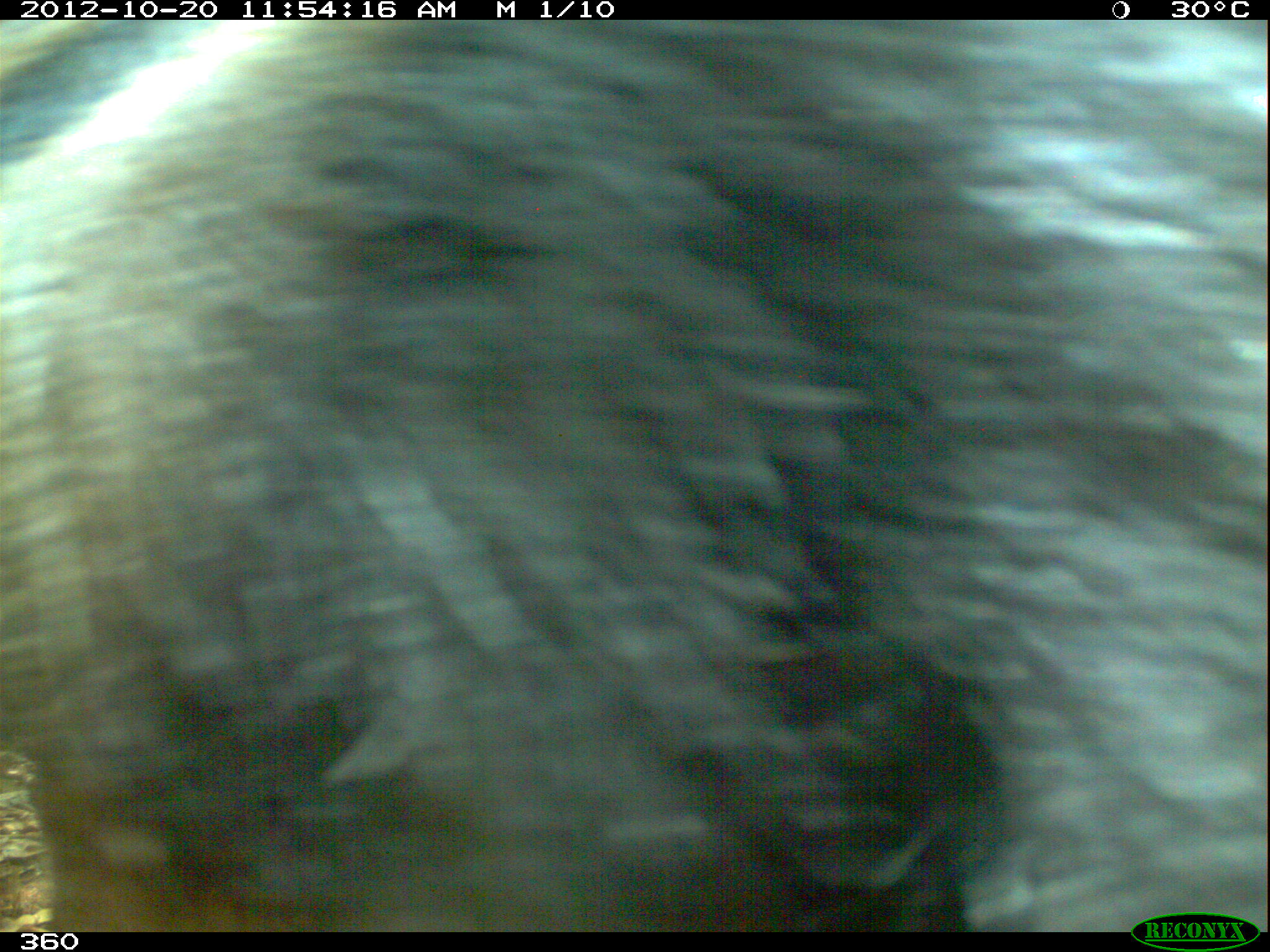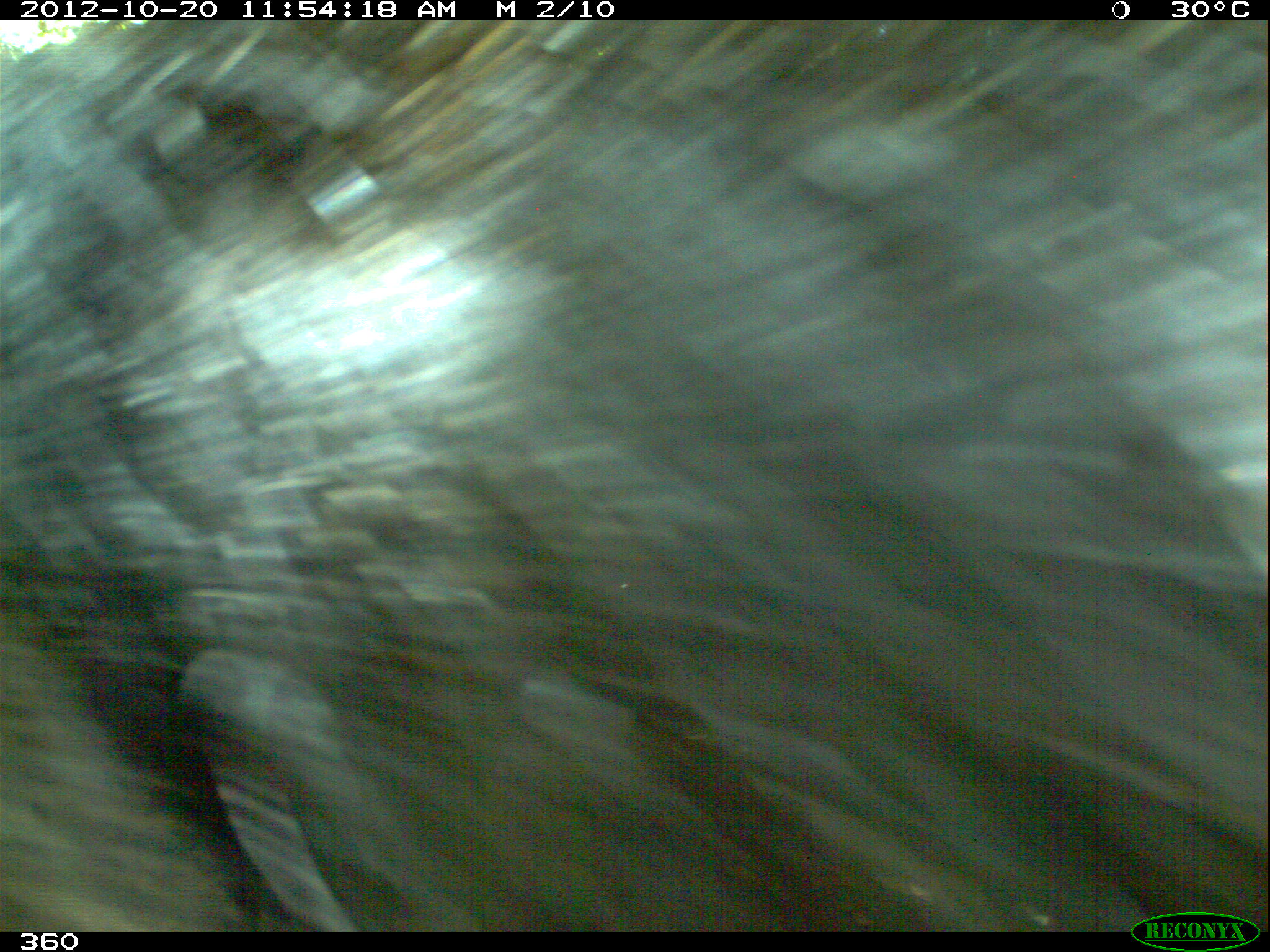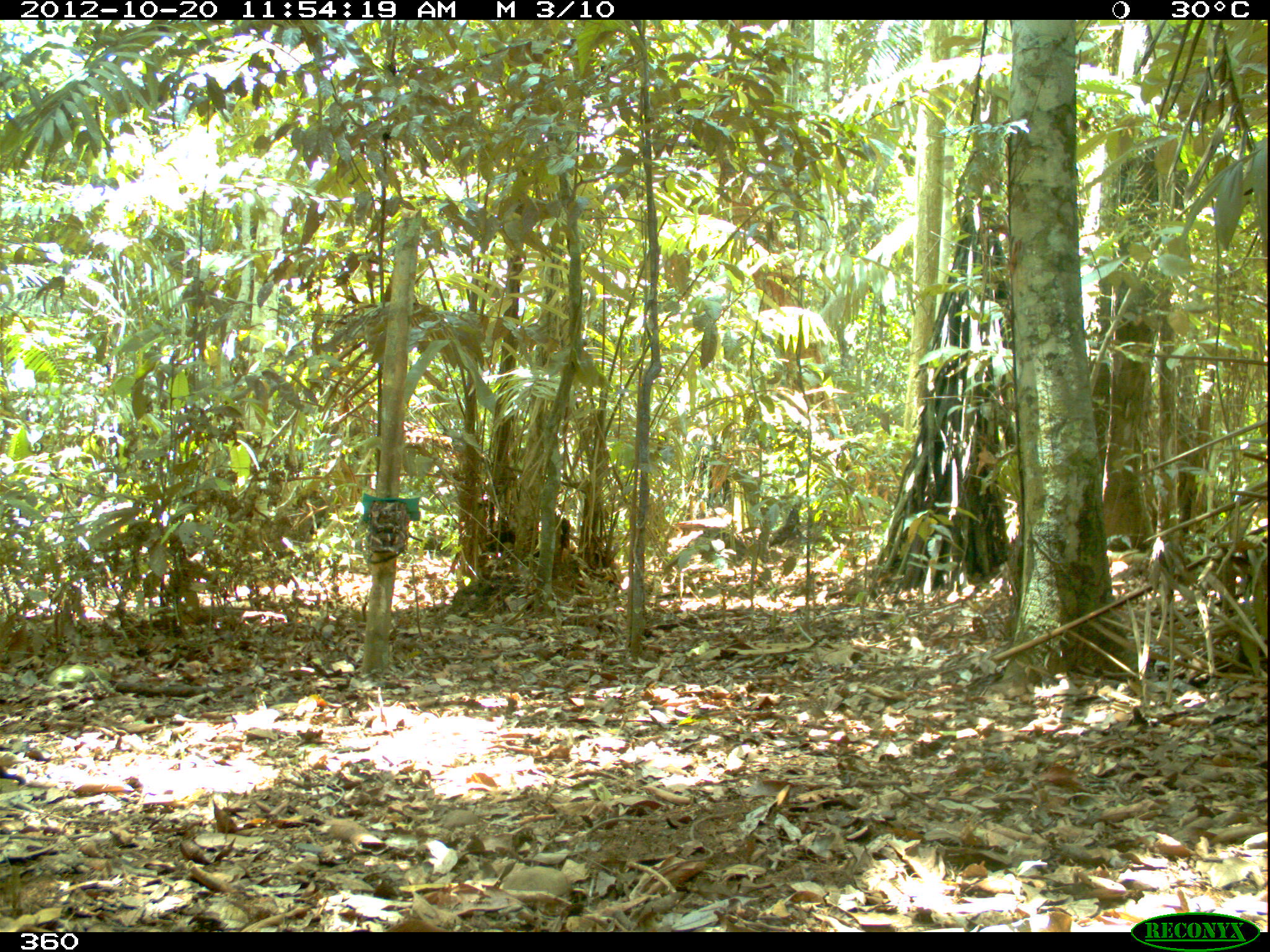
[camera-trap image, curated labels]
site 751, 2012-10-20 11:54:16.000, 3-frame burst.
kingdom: Animalia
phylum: Chordata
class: Mammalia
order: Pilosa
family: Myrmecophagidae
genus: Myrmecophaga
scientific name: Myrmecophaga tridactyla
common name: giant anteater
Myrmecophaga tridactyla (giant anteater).